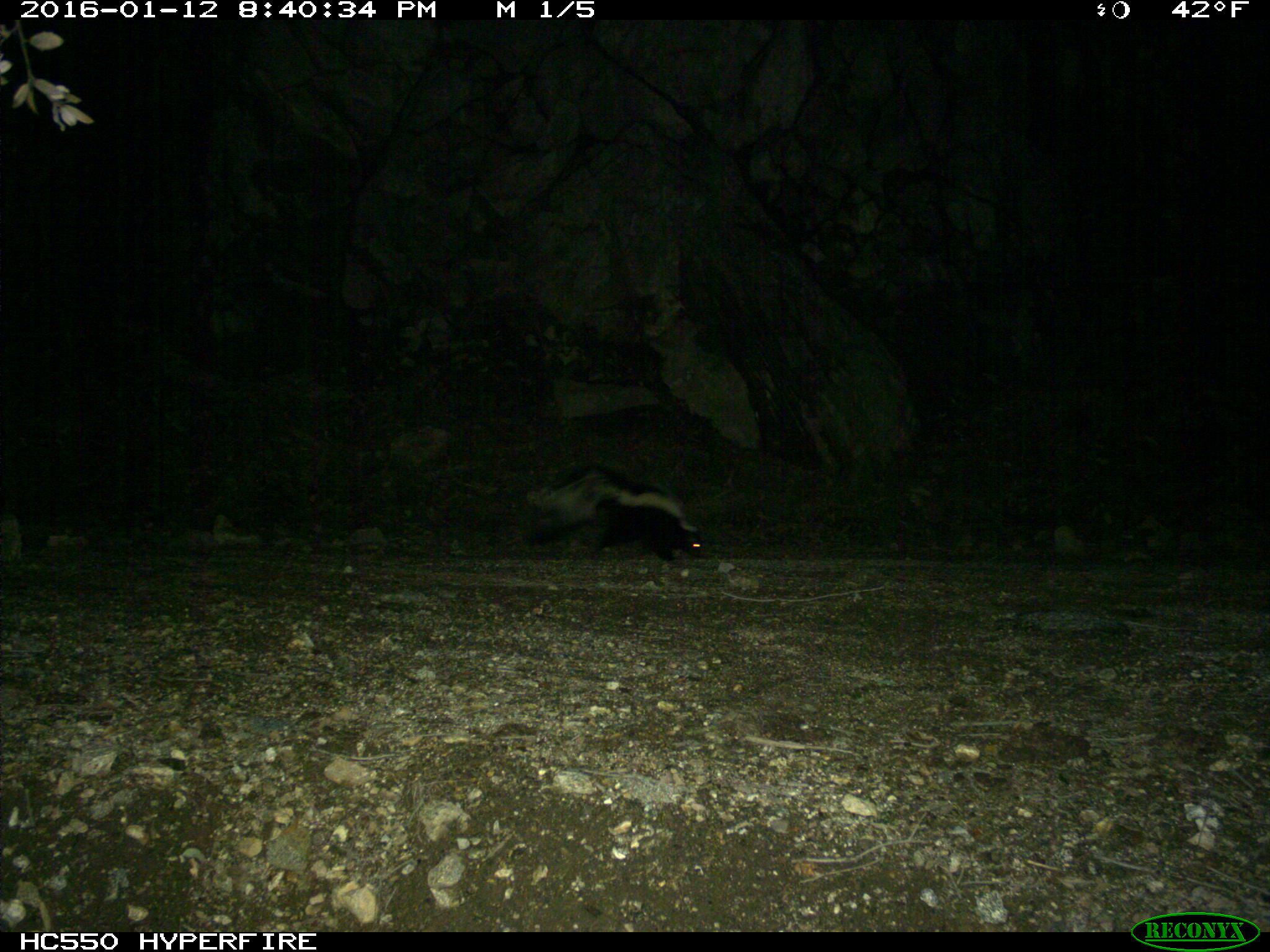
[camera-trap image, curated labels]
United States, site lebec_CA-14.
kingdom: Animalia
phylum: Chordata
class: Mammalia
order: Carnivora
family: Mephitidae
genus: Mephitis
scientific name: Mephitis mephitis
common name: striped skunk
Mephitis mephitis (striped skunk).